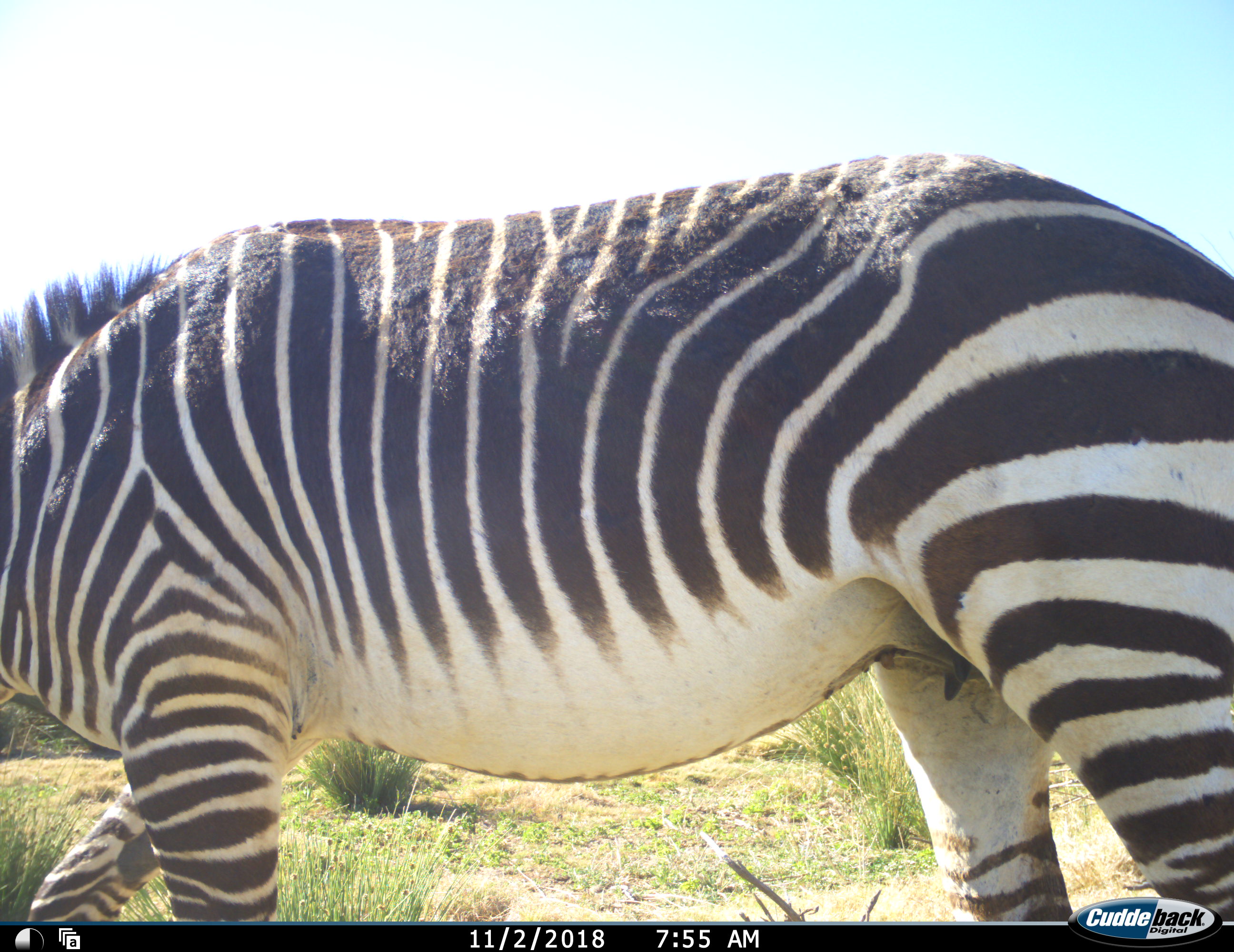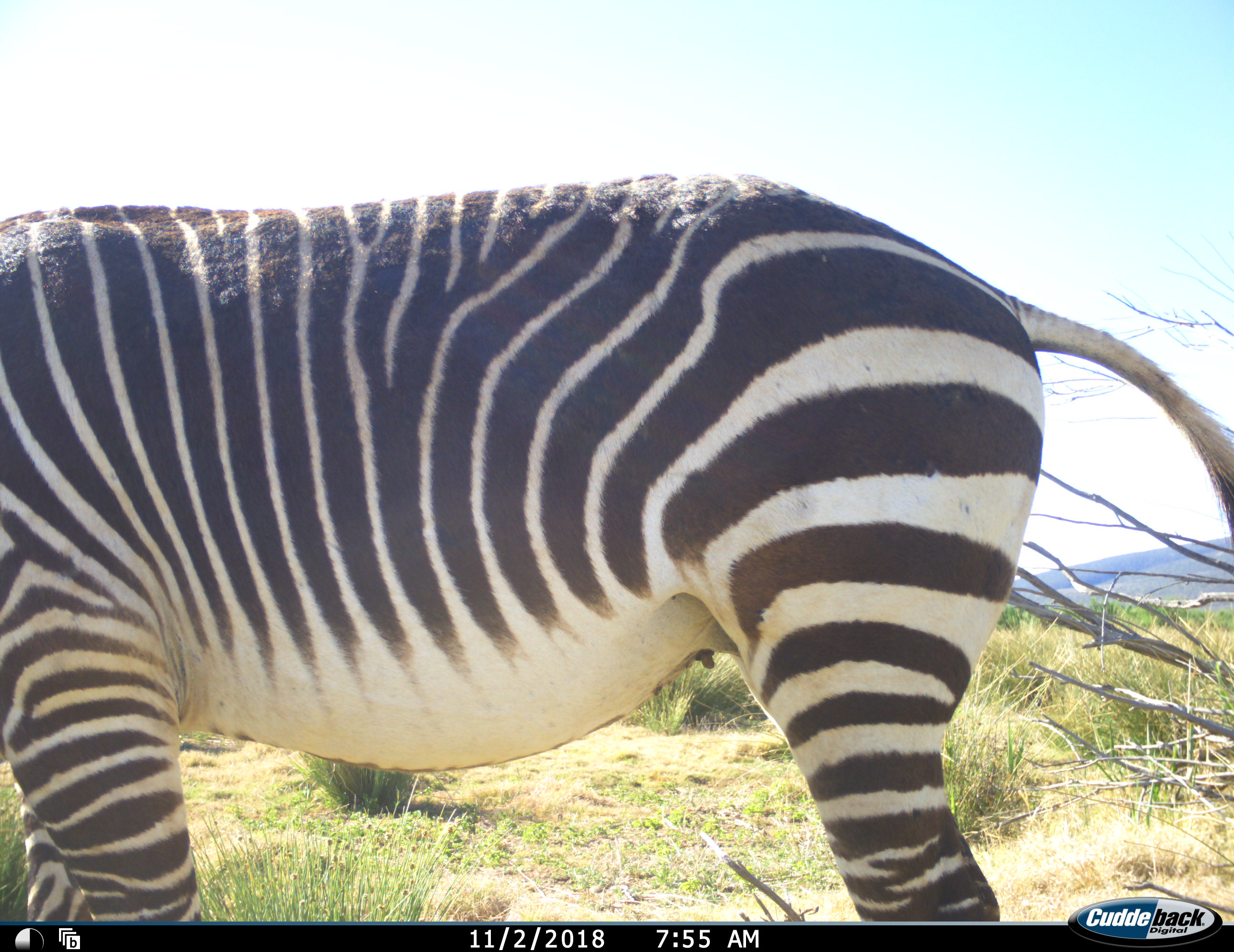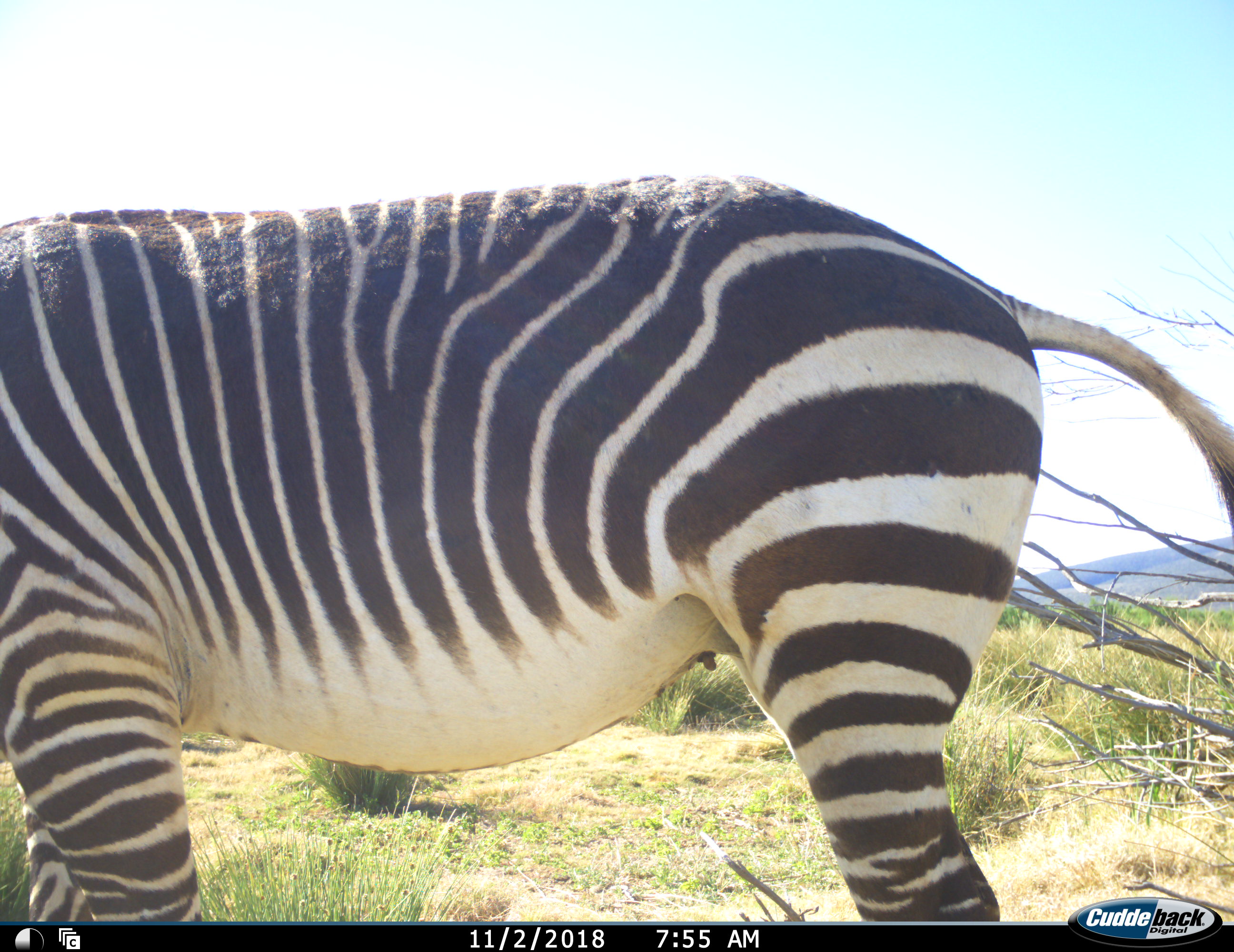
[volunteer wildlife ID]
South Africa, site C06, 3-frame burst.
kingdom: Animalia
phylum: Chordata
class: Mammalia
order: Perissodactyla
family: Equidae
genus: Equus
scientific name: Equus zebra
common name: mountain zebra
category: zebramountain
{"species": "zebramountain (mountain zebra) (Equus zebra)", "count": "1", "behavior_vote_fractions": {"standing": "50%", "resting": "0%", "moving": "60%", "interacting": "0%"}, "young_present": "0%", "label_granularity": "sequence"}